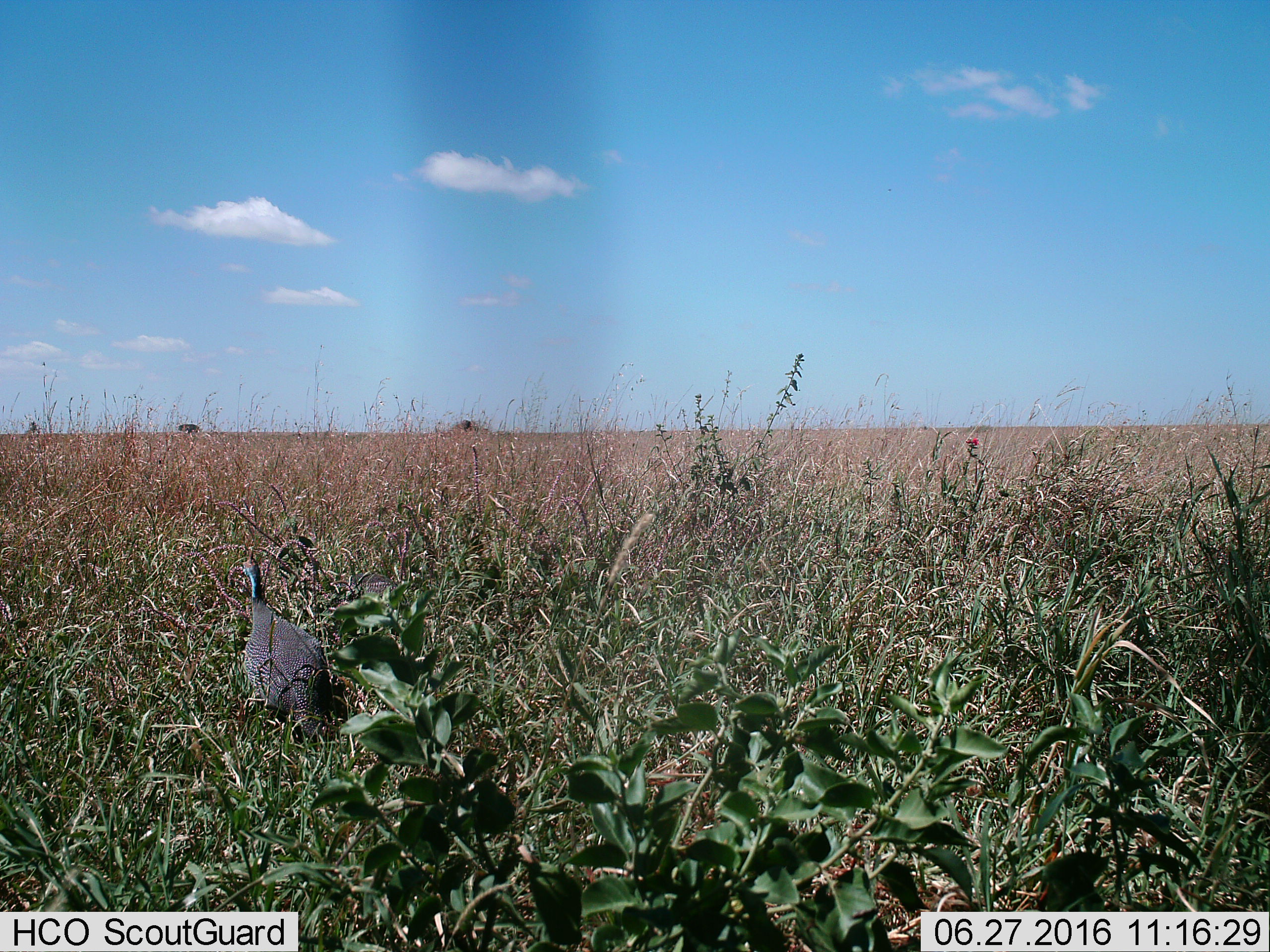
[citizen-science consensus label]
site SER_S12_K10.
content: unidentified animal